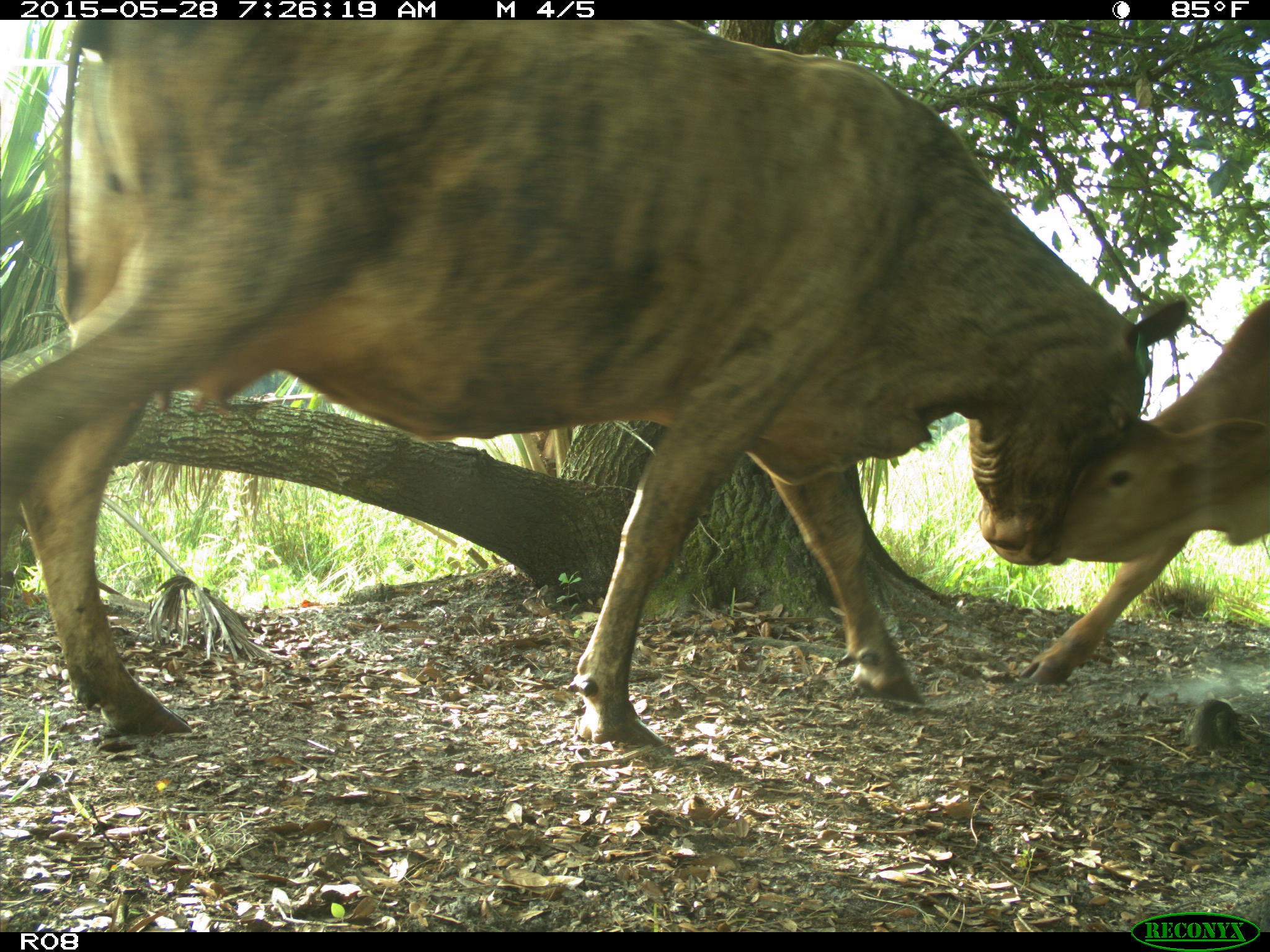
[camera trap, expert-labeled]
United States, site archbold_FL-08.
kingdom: Animalia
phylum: Chordata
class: Mammalia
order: Artiodactyla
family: Bovidae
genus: Bos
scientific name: Bos taurus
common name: domestic cow